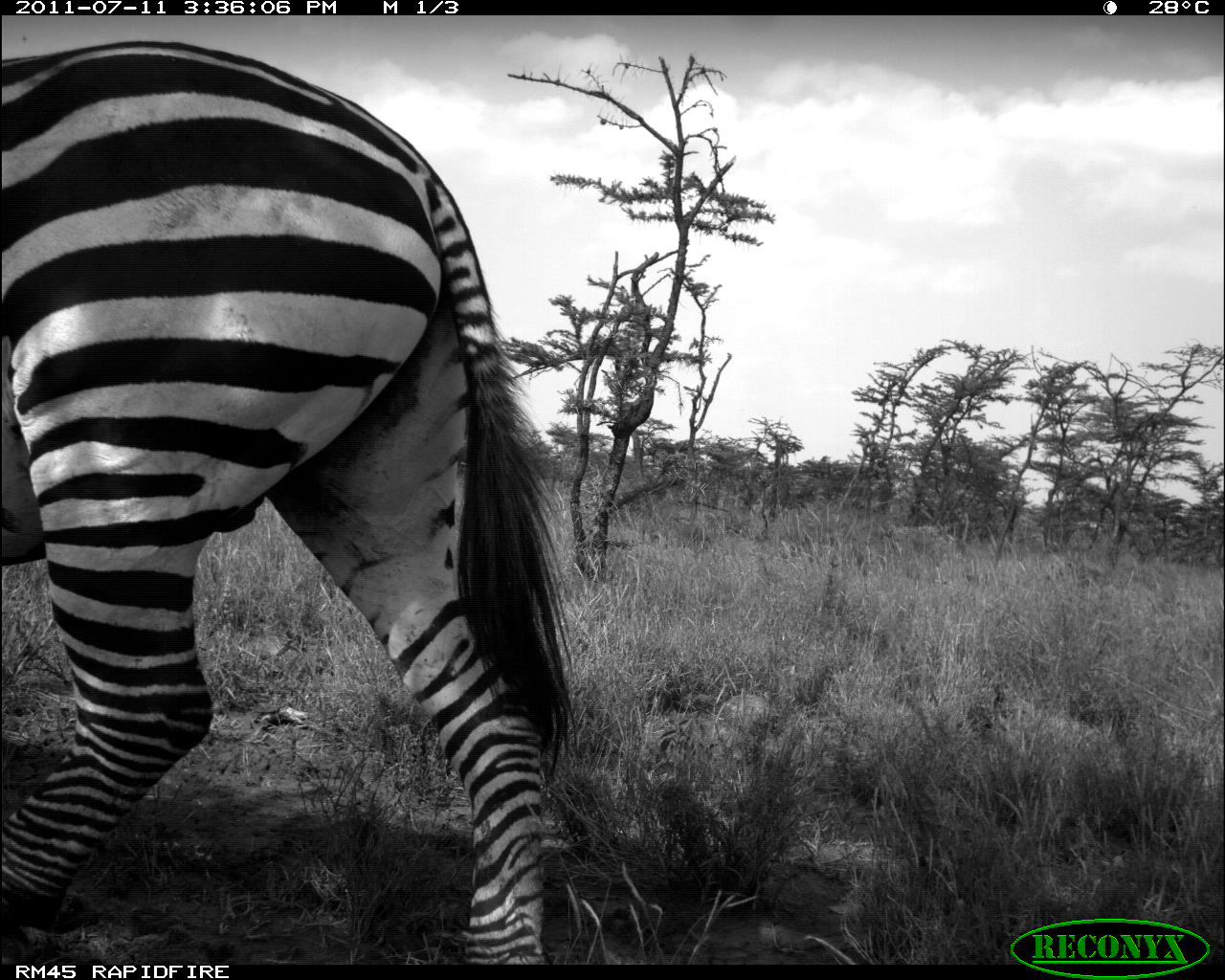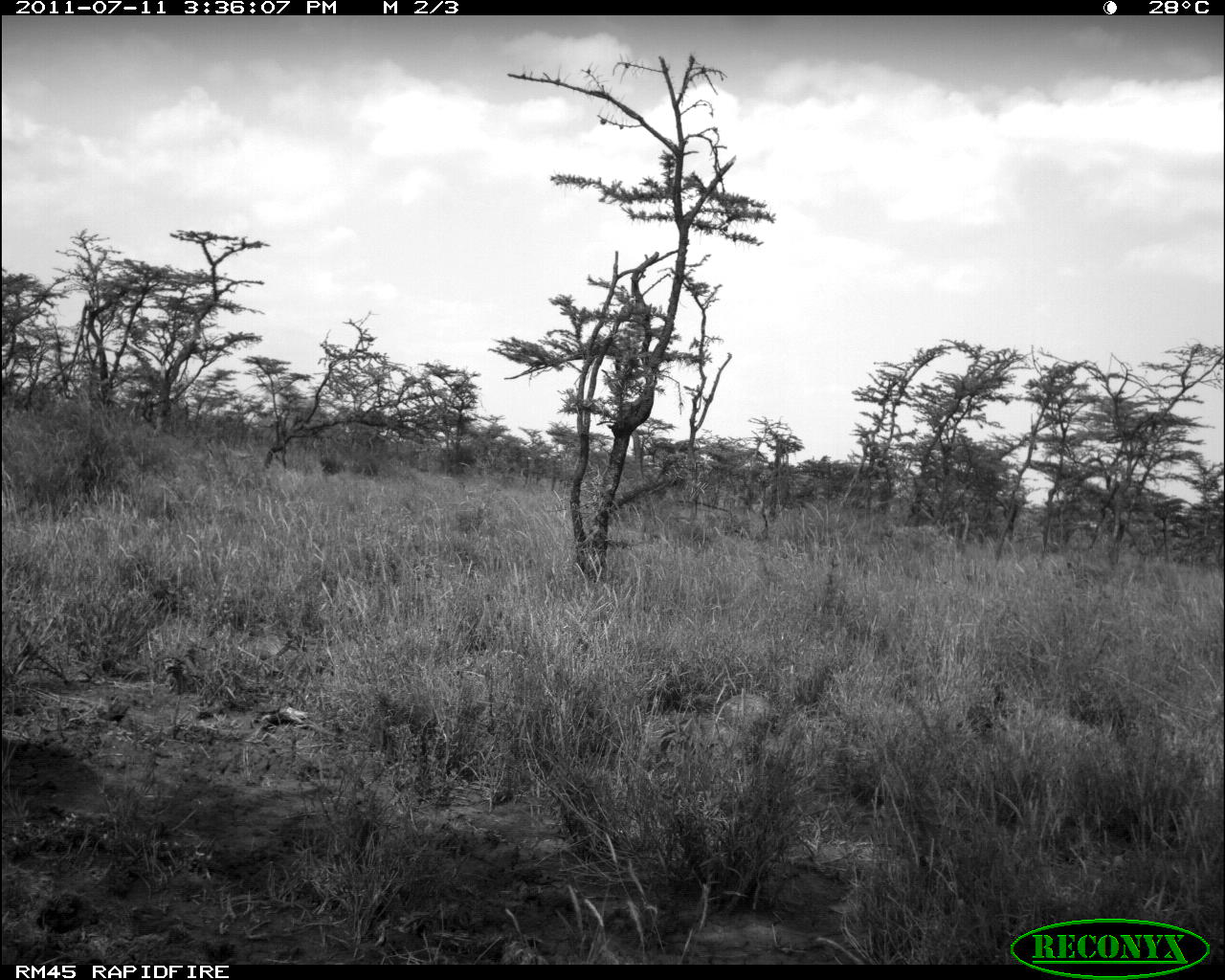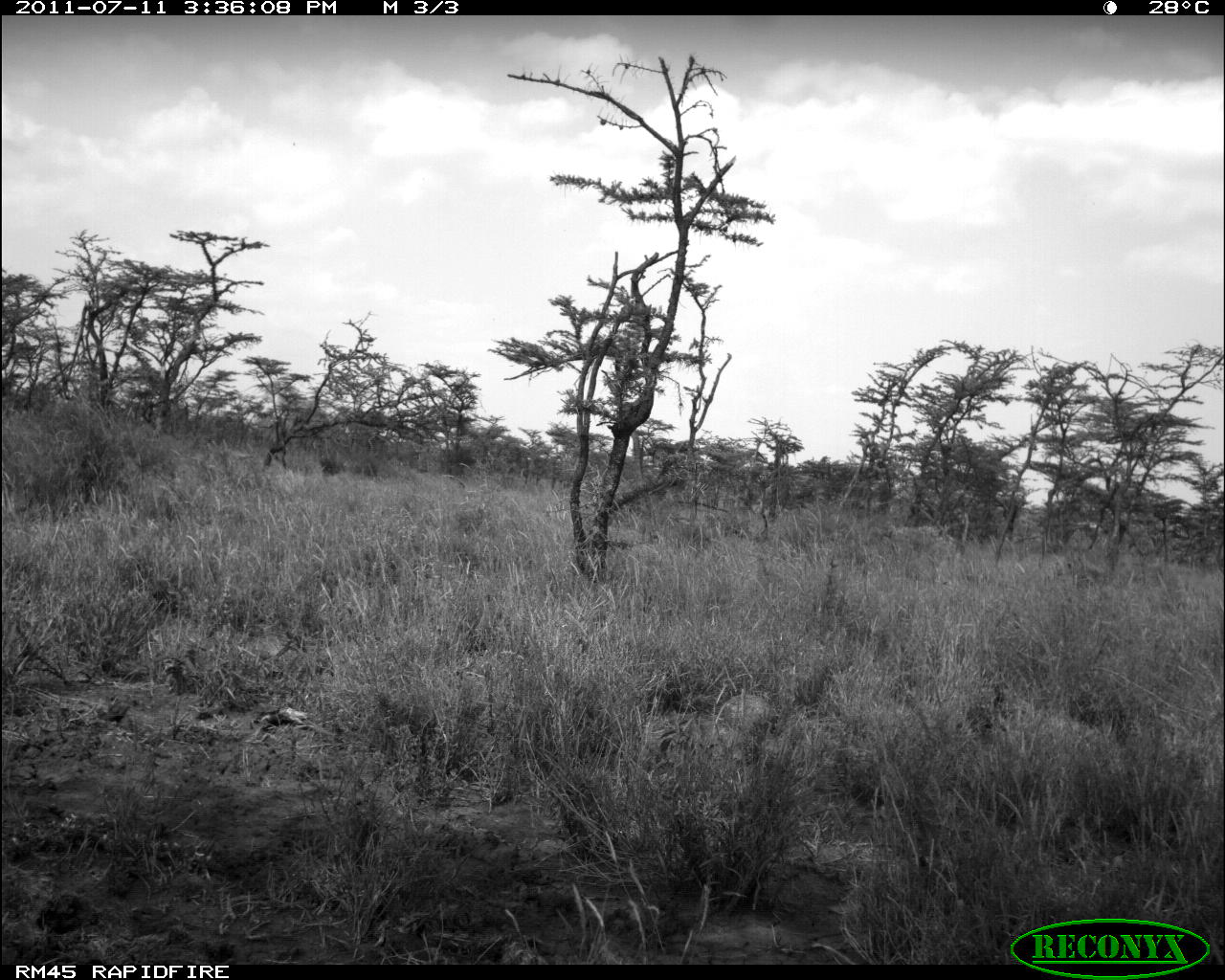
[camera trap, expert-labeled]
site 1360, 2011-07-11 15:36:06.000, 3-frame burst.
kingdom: Animalia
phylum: Chordata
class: Mammalia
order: Perissodactyla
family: Equidae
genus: Equus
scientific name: Equus quagga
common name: plains zebra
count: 1